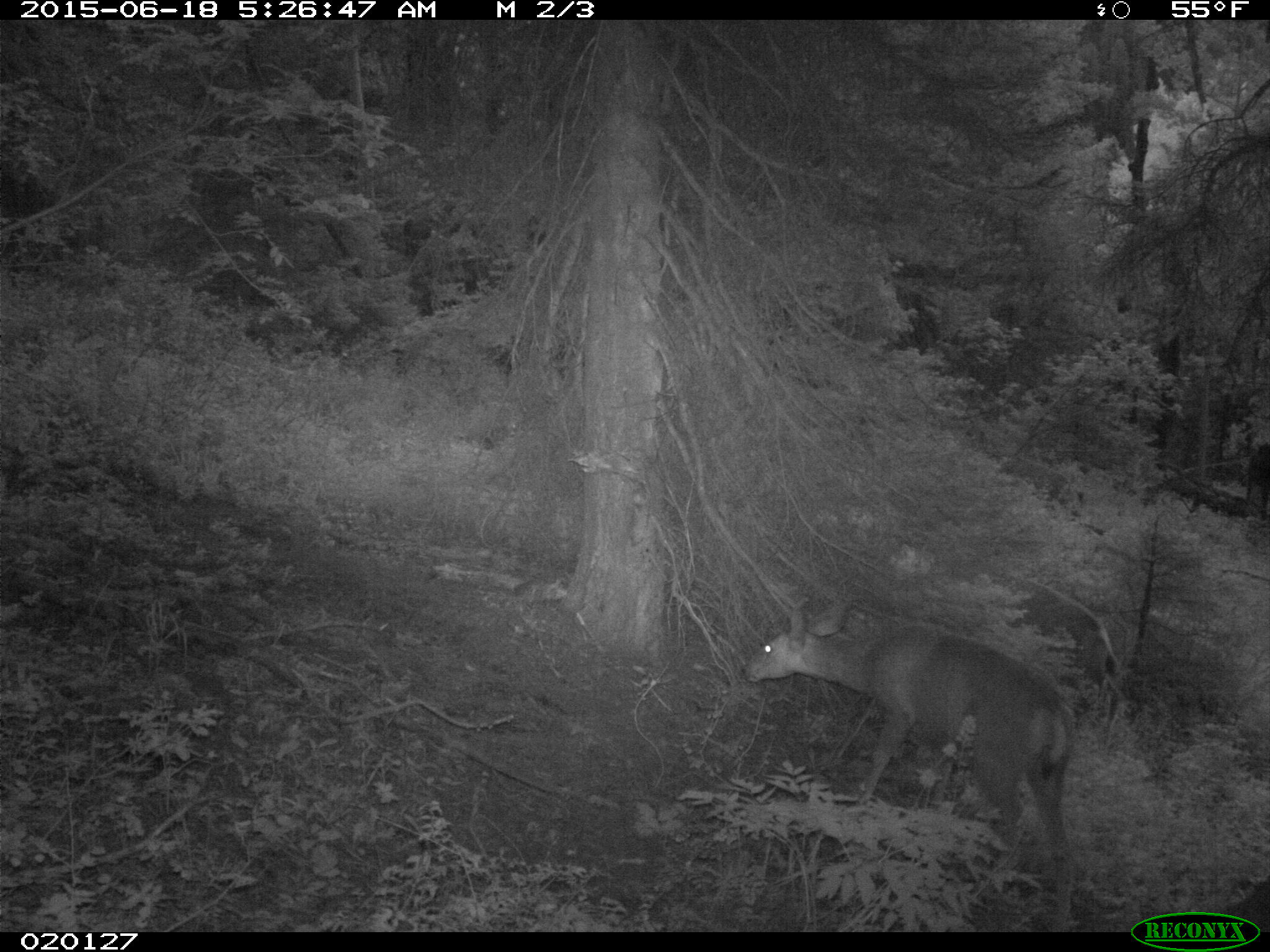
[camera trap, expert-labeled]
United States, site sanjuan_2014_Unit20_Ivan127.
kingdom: Animalia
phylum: Chordata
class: Mammalia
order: Artiodactyla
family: Cervidae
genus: Odocoileus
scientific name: Odocoileus hemionus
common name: mule deer